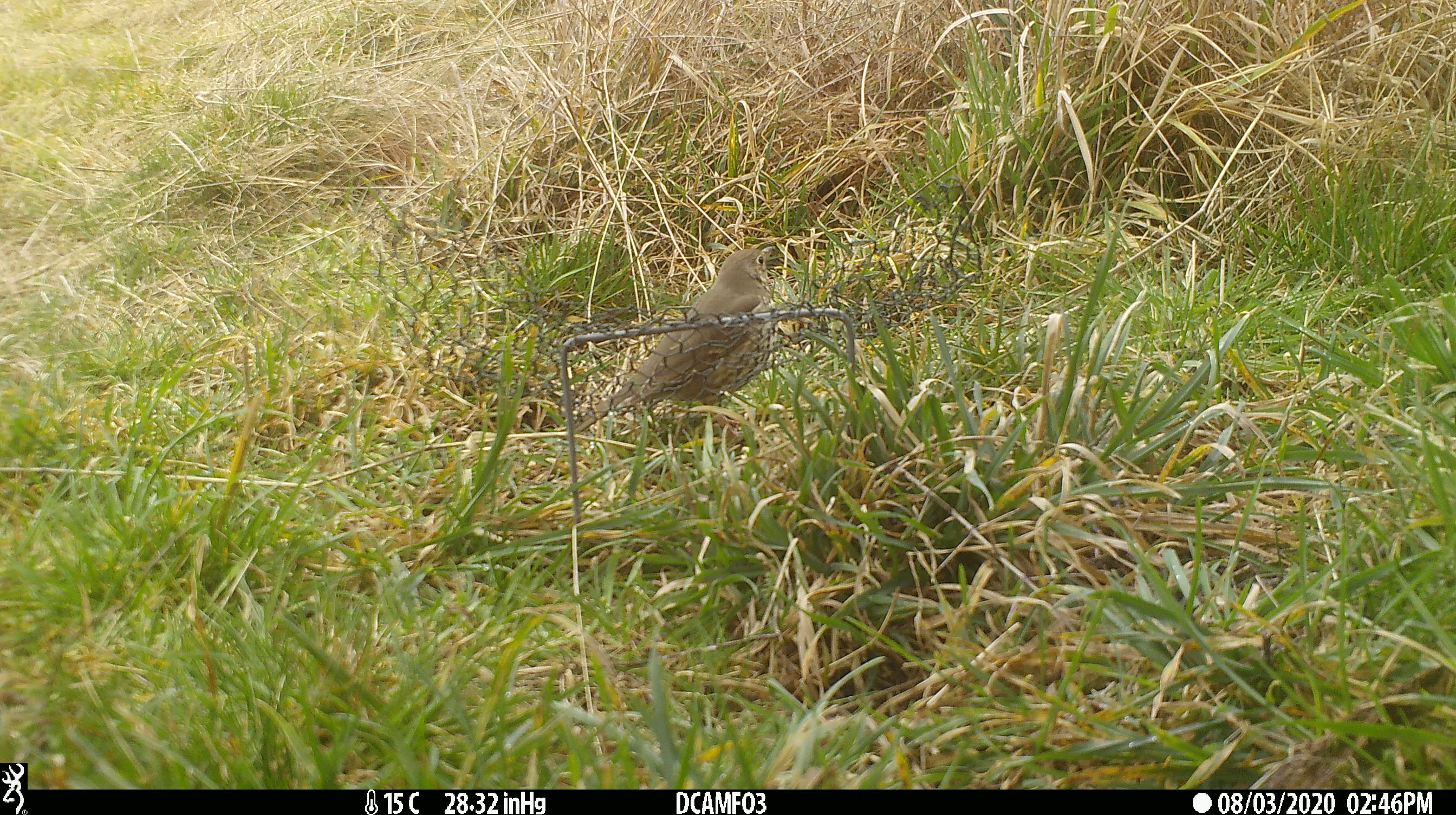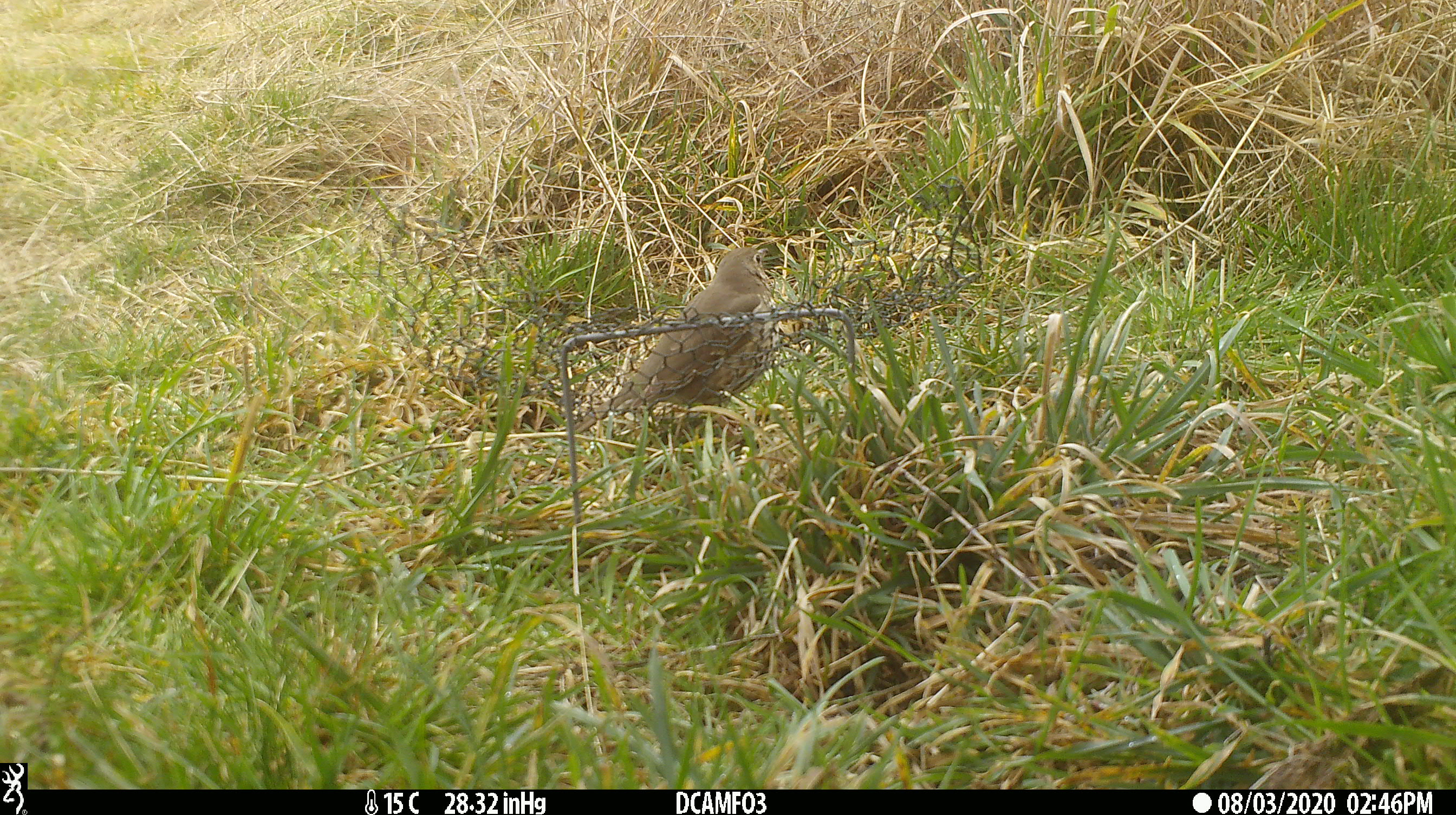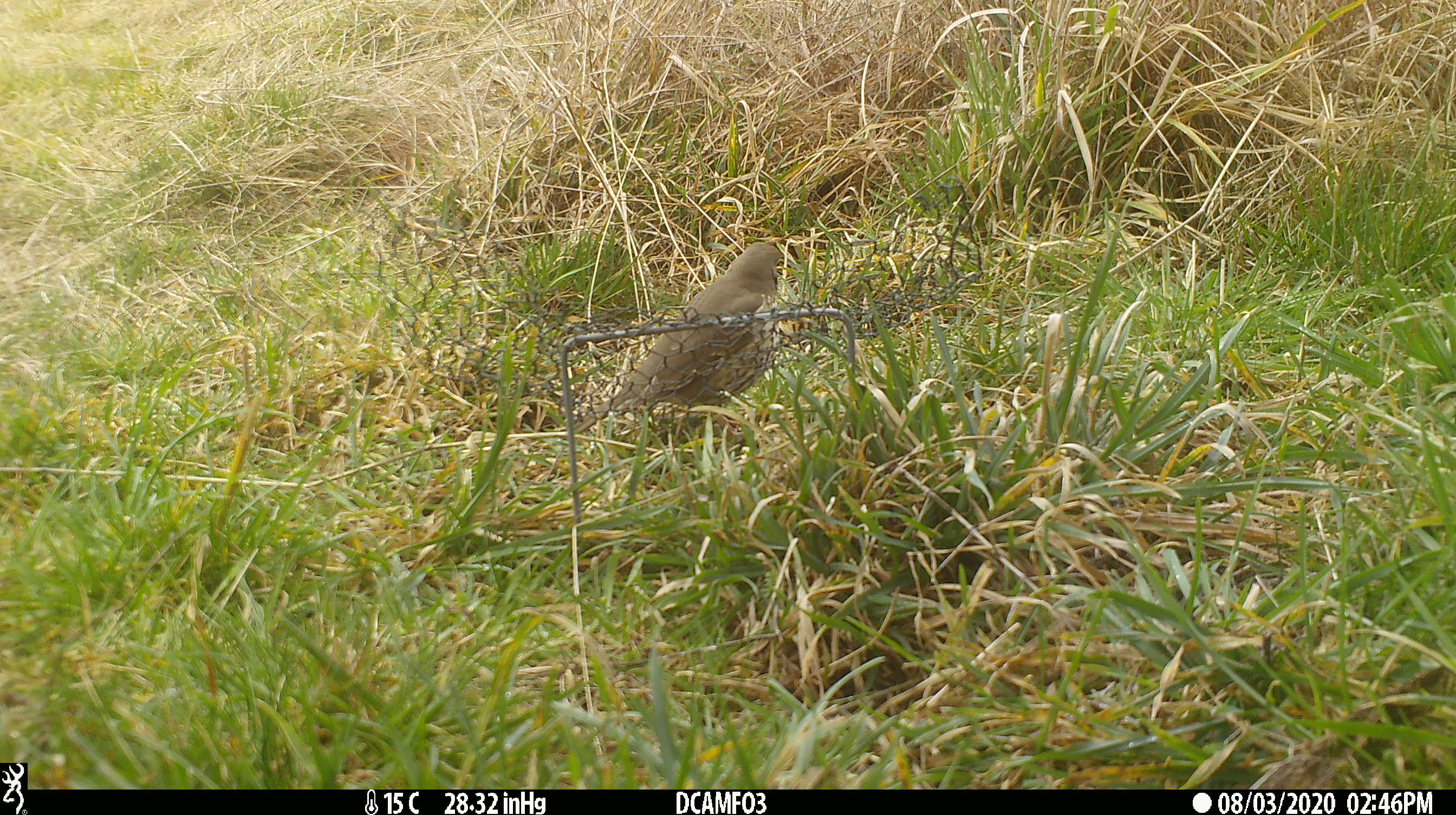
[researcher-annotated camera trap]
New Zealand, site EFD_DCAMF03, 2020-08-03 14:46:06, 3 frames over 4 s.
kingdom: Animalia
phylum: Chordata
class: Aves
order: Passeriformes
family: Turdidae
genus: Turdus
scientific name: Turdus philomelos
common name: song thrush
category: thrush